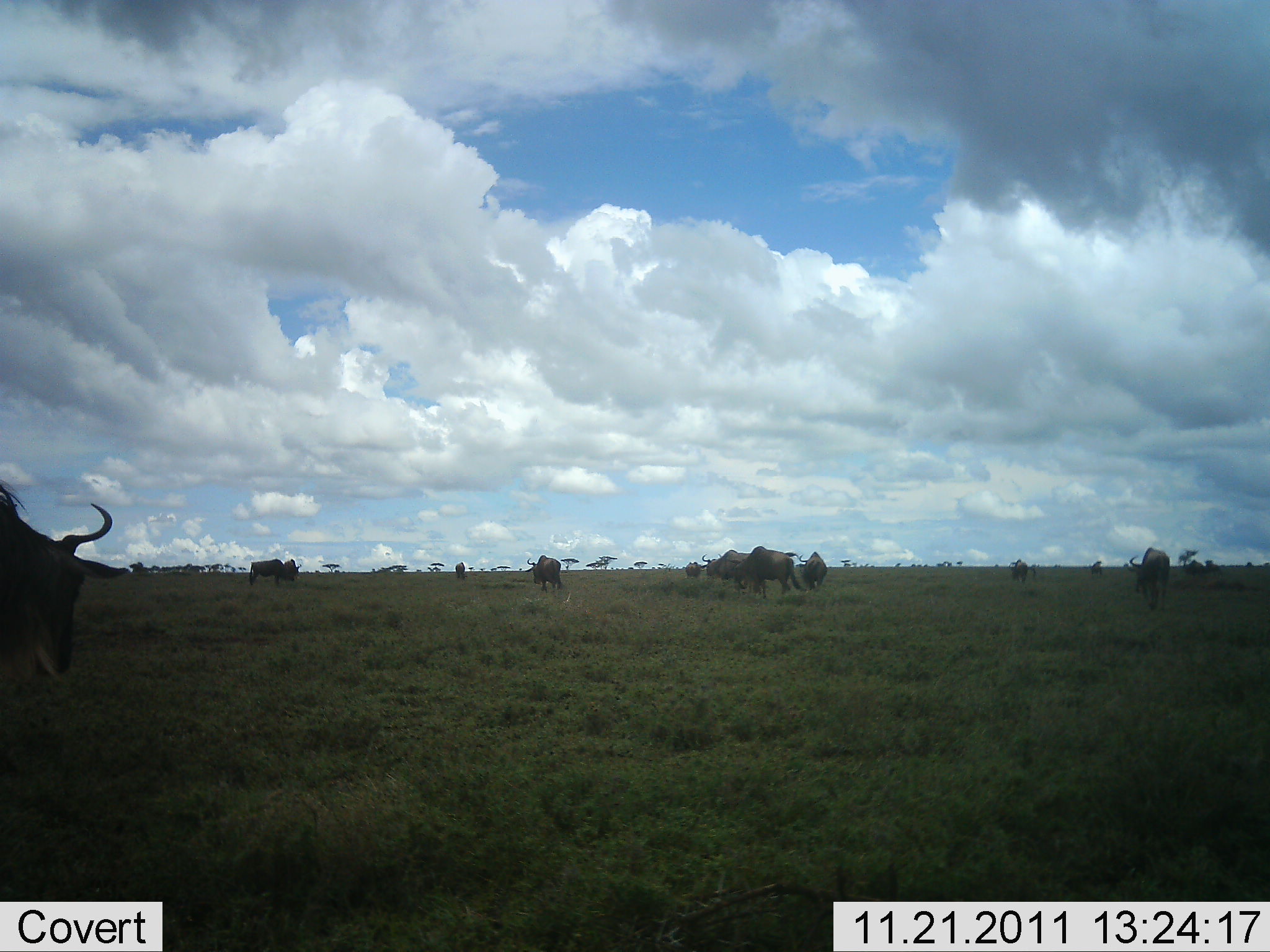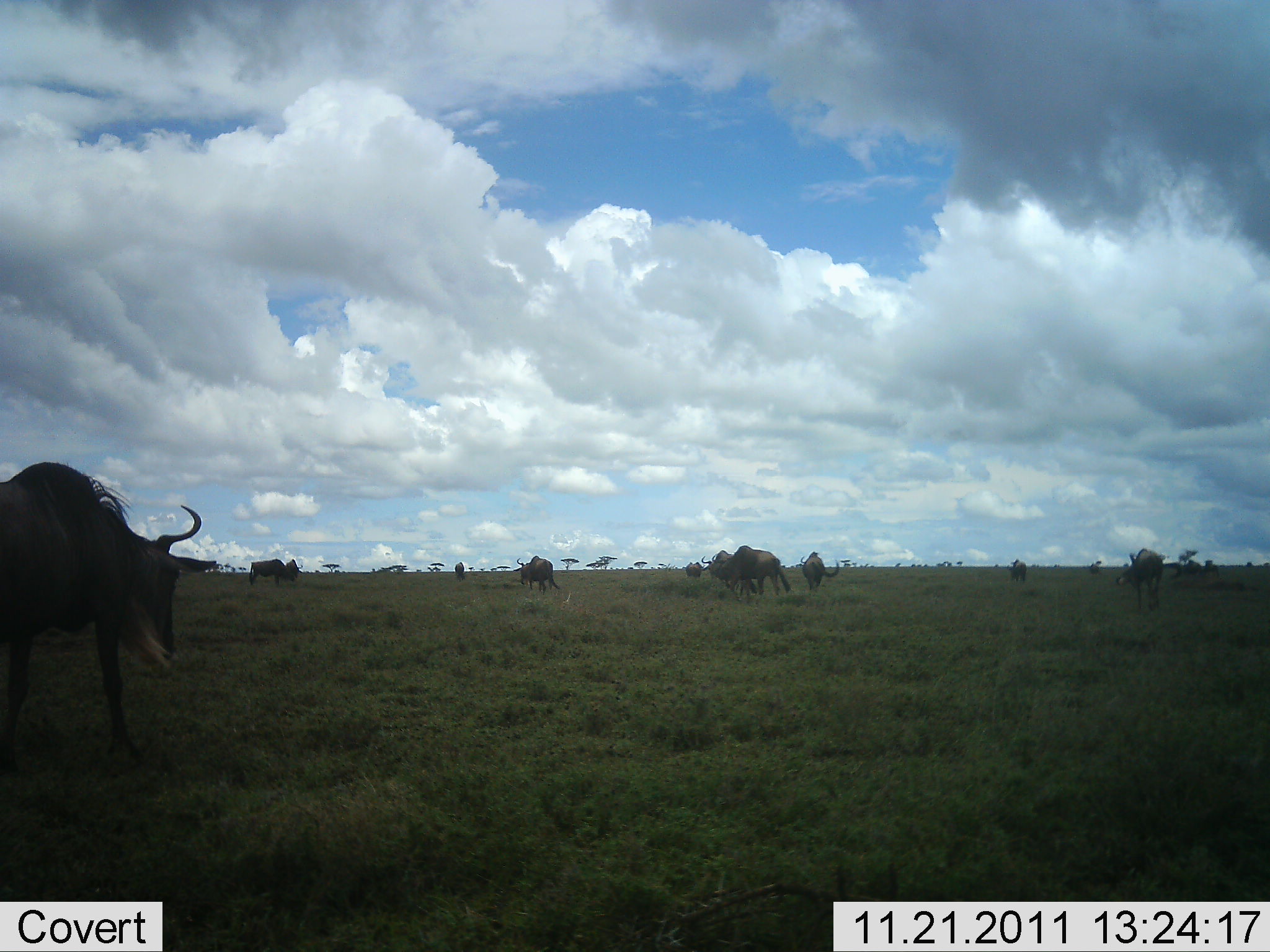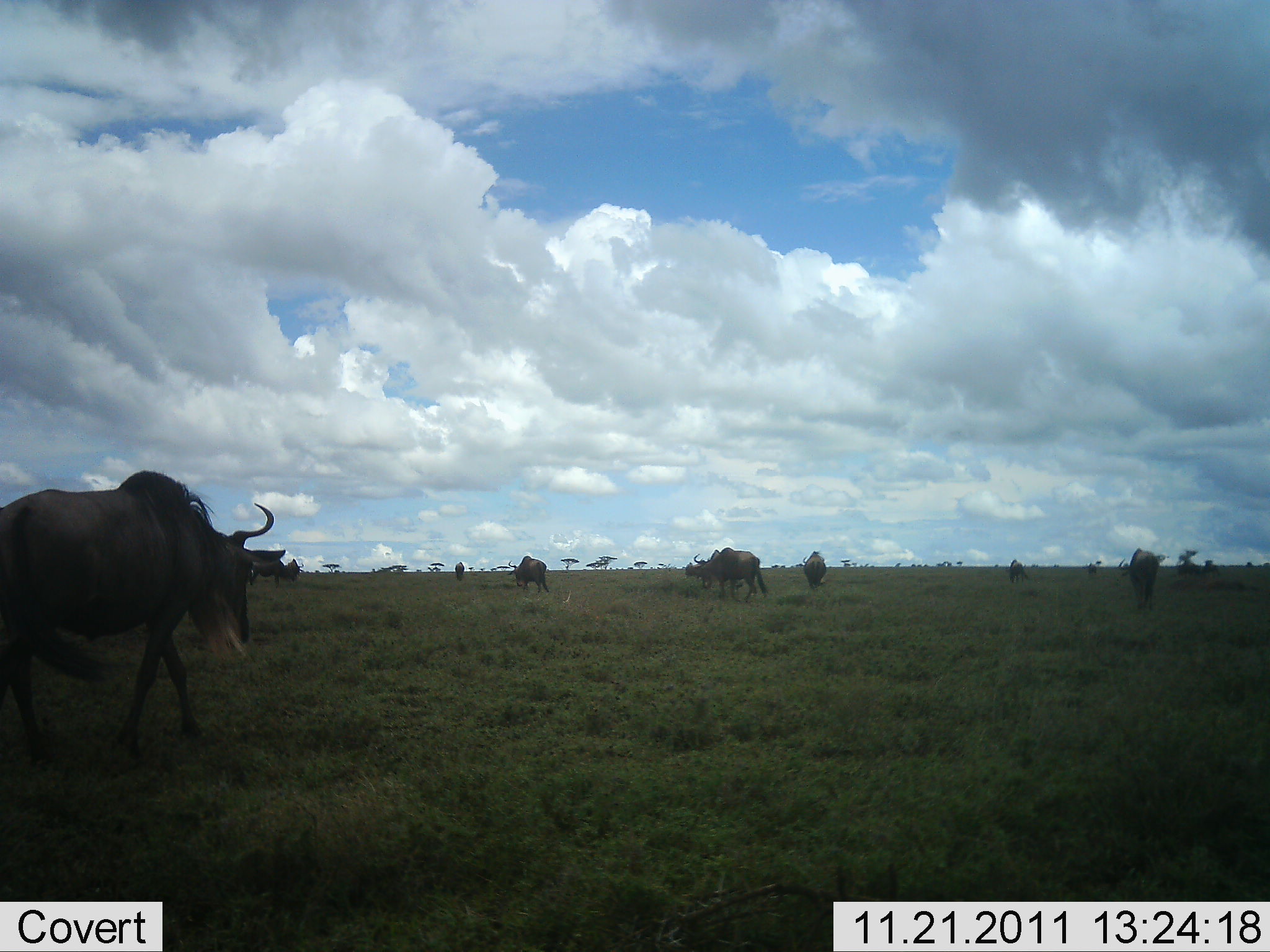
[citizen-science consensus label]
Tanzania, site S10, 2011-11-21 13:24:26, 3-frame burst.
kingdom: Animalia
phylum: Chordata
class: Mammalia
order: Artiodactyla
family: Bovidae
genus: Connochaetes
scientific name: Connochaetes taurinus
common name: blue wildebeest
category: wildebeest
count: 11-50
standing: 30%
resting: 0%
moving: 70%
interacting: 0%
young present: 0%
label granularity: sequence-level